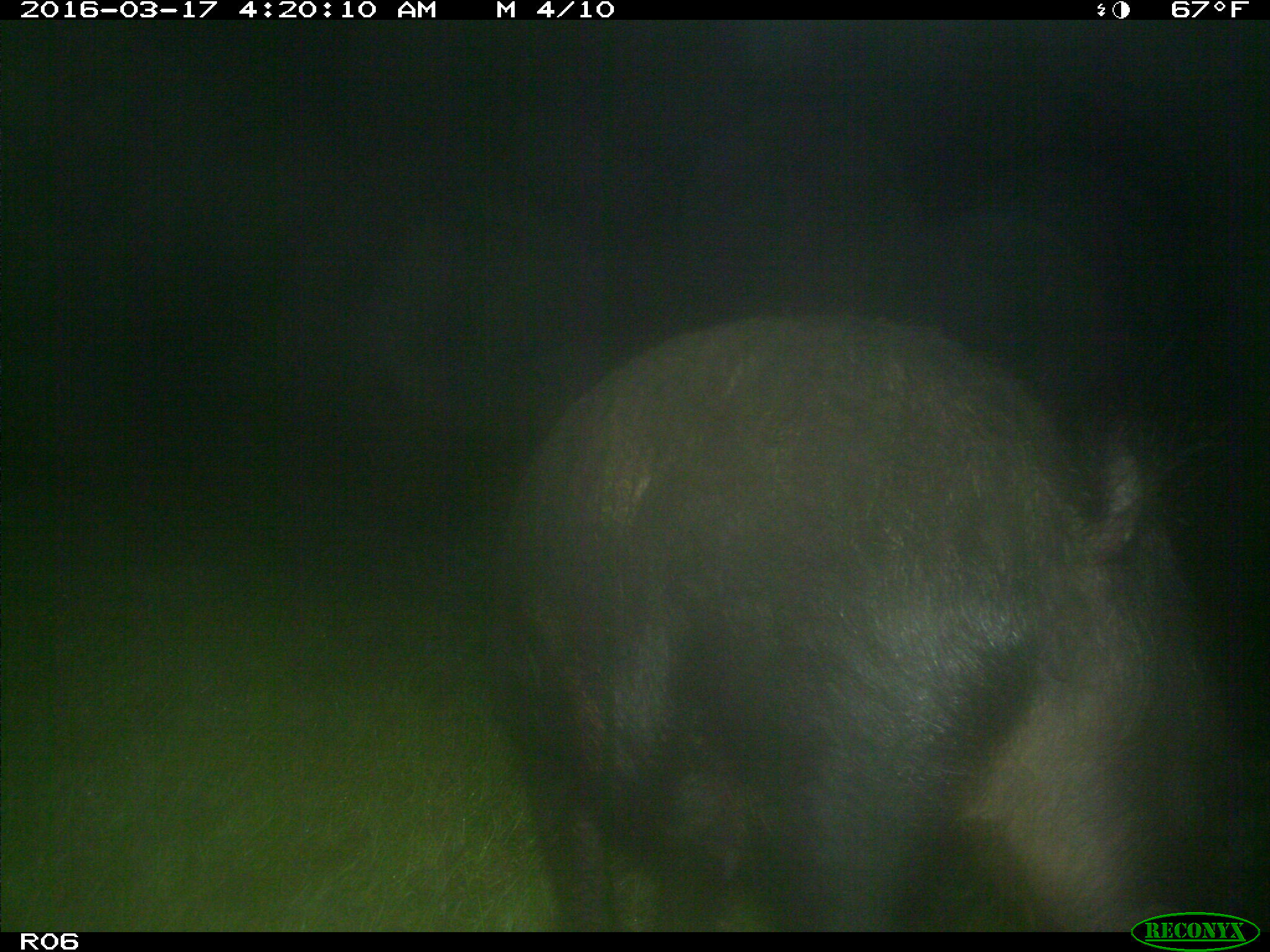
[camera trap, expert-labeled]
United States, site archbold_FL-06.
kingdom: Animalia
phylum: Chordata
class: Mammalia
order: Artiodactyla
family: Suidae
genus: Sus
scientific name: Sus scrofa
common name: wild boar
Sus scrofa (wild boar).